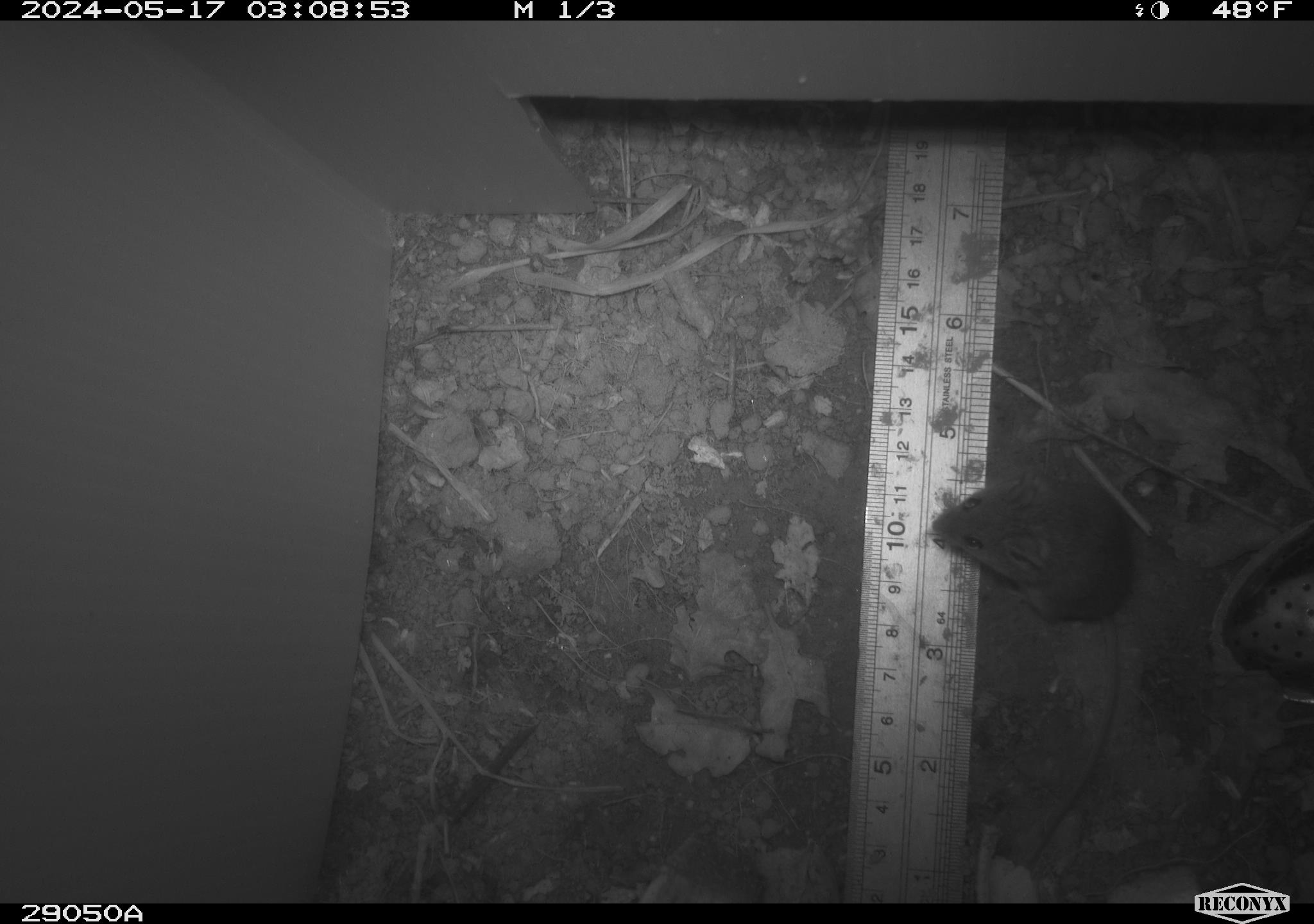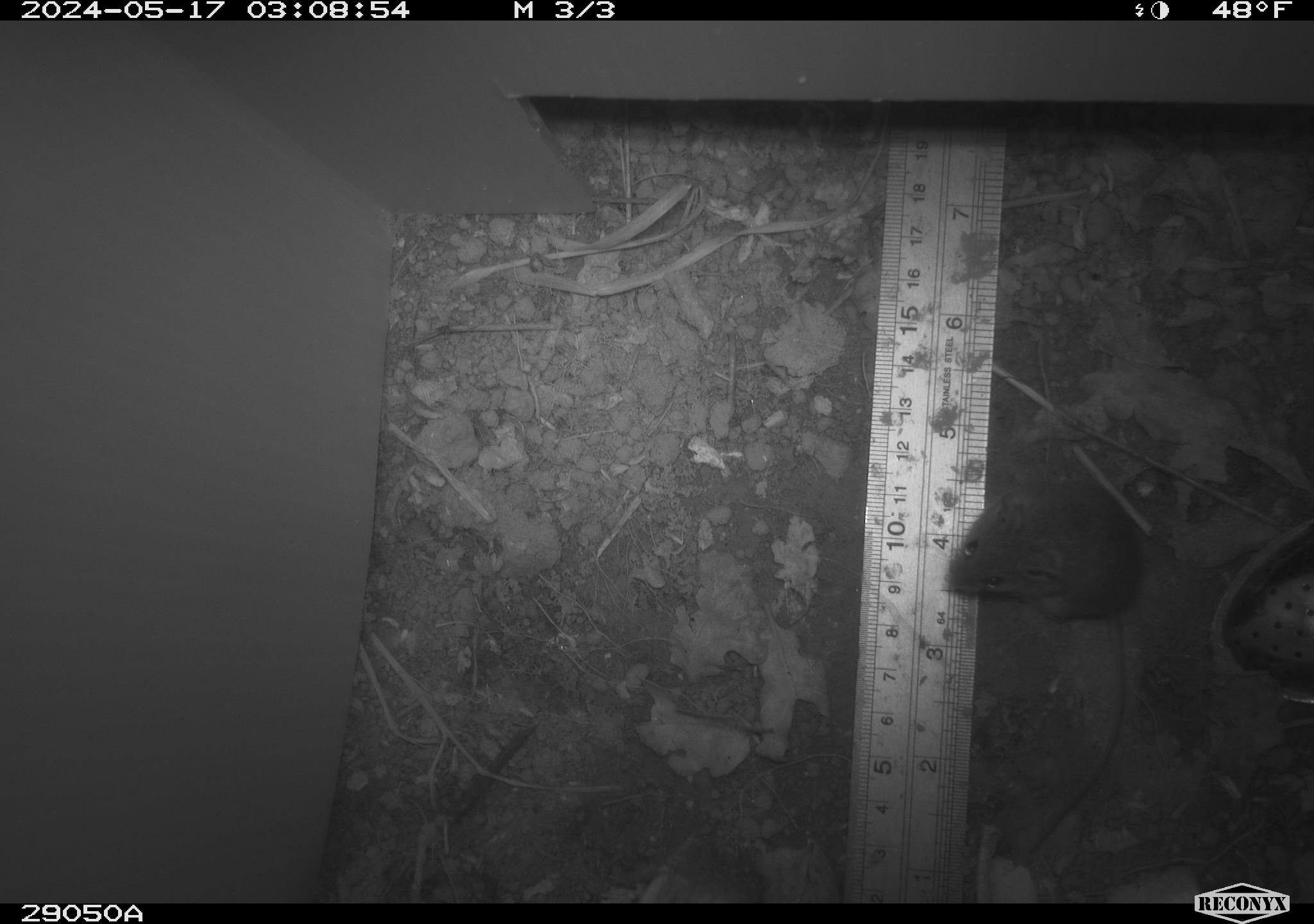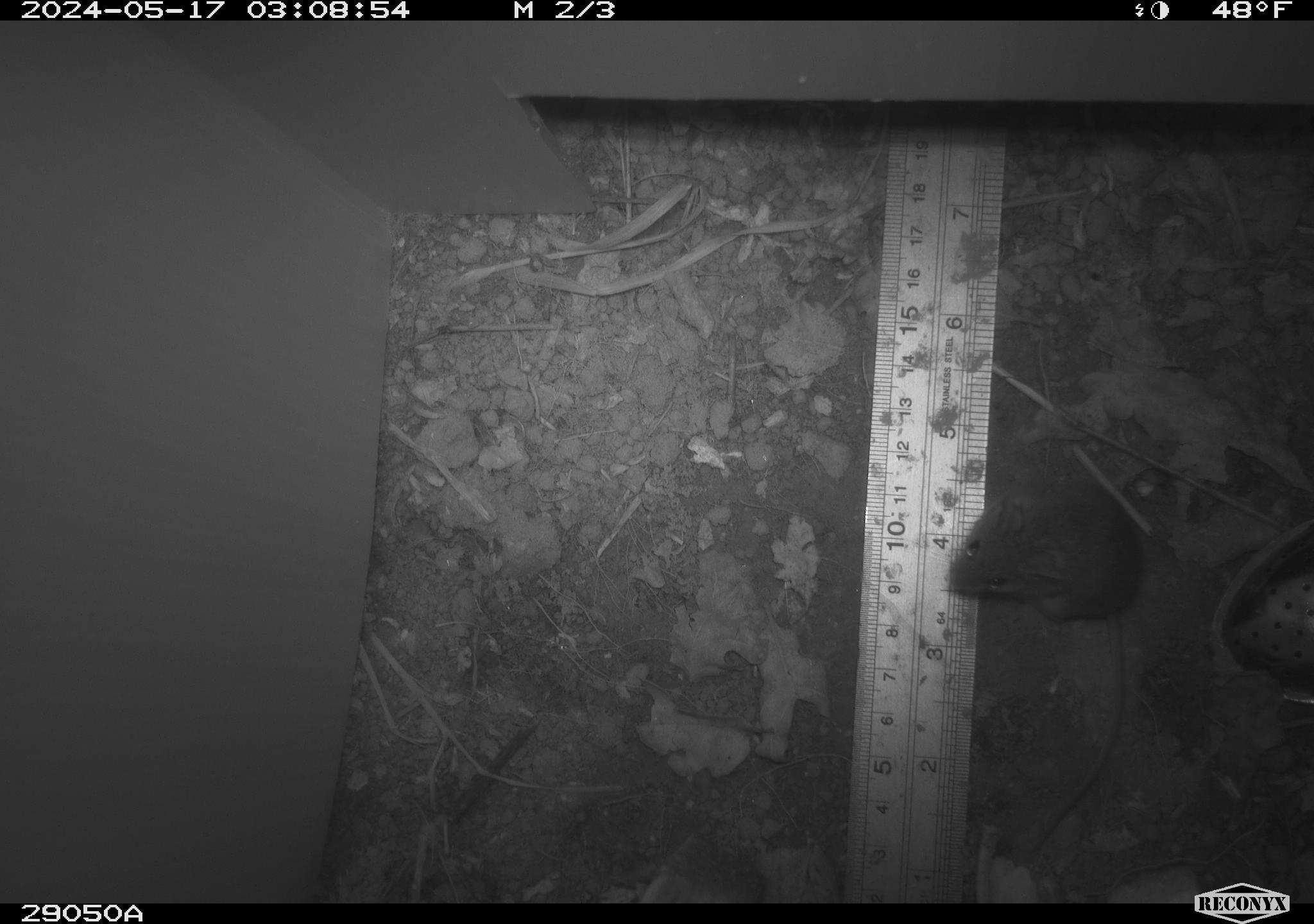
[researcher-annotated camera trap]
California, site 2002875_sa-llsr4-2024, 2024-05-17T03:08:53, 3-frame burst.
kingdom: Animalia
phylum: Chordata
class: Mammalia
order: Rodentia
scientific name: Rodentia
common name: mouse species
Mouse species (Rodentia).